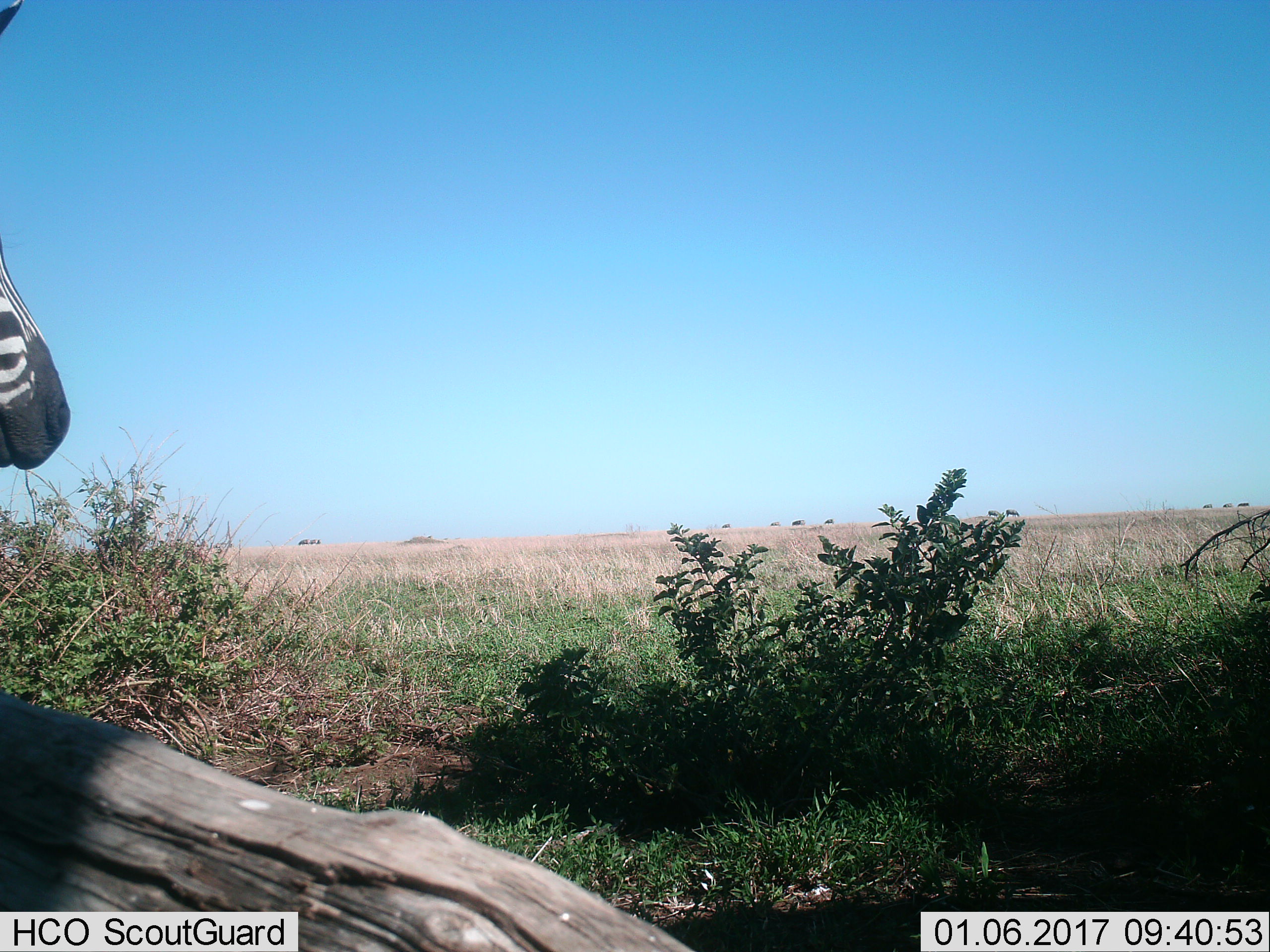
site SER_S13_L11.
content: unidentified animal